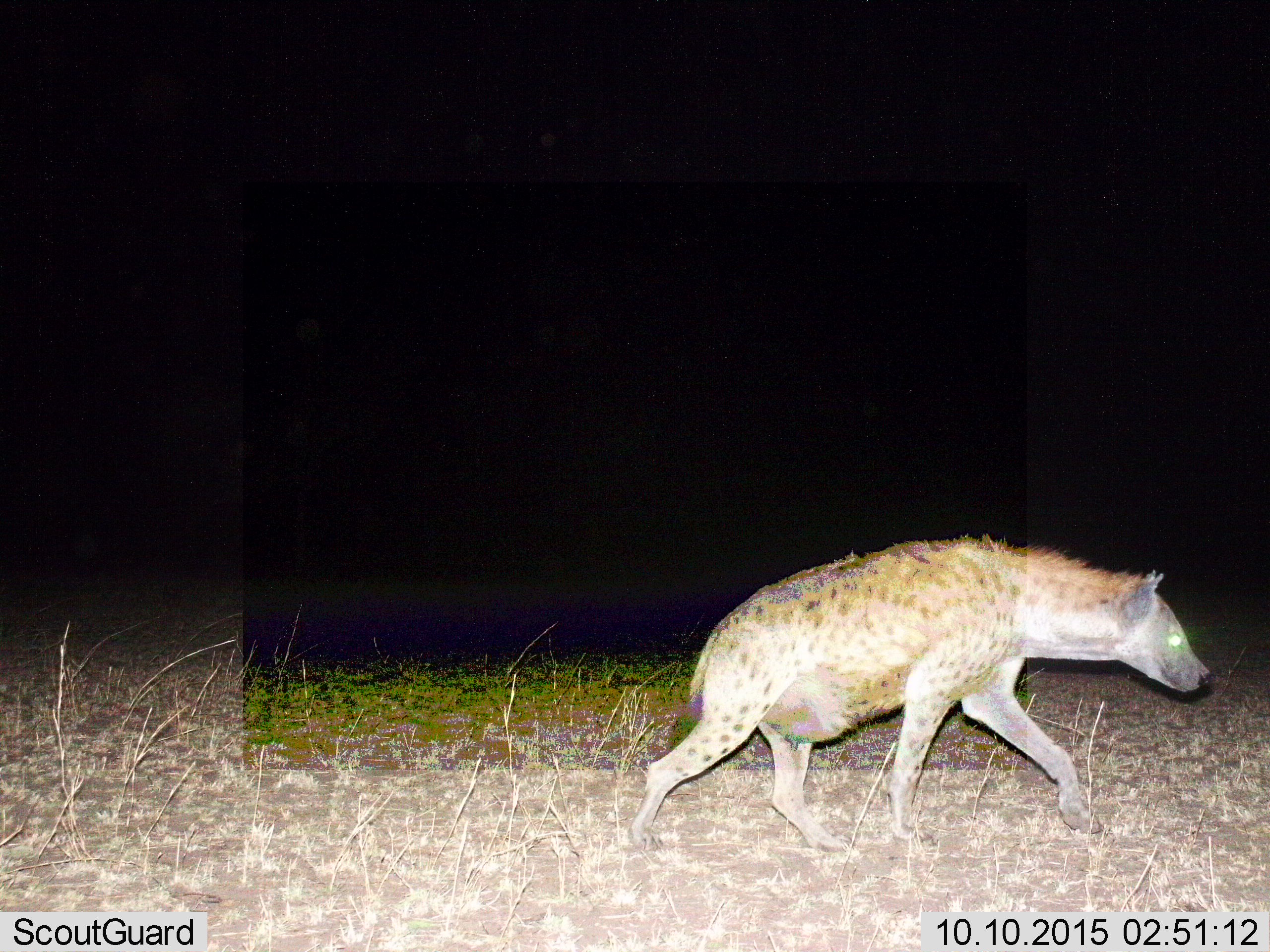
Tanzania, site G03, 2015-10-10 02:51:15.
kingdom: Animalia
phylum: Chordata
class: Mammalia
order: Carnivora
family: Hyaenidae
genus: Crocuta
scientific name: Crocuta crocuta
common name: spotted hyena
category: hyenaspotted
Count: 1.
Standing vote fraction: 0%.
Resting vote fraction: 0%.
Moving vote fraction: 100%.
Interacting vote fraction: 0%.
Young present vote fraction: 0%.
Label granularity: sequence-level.